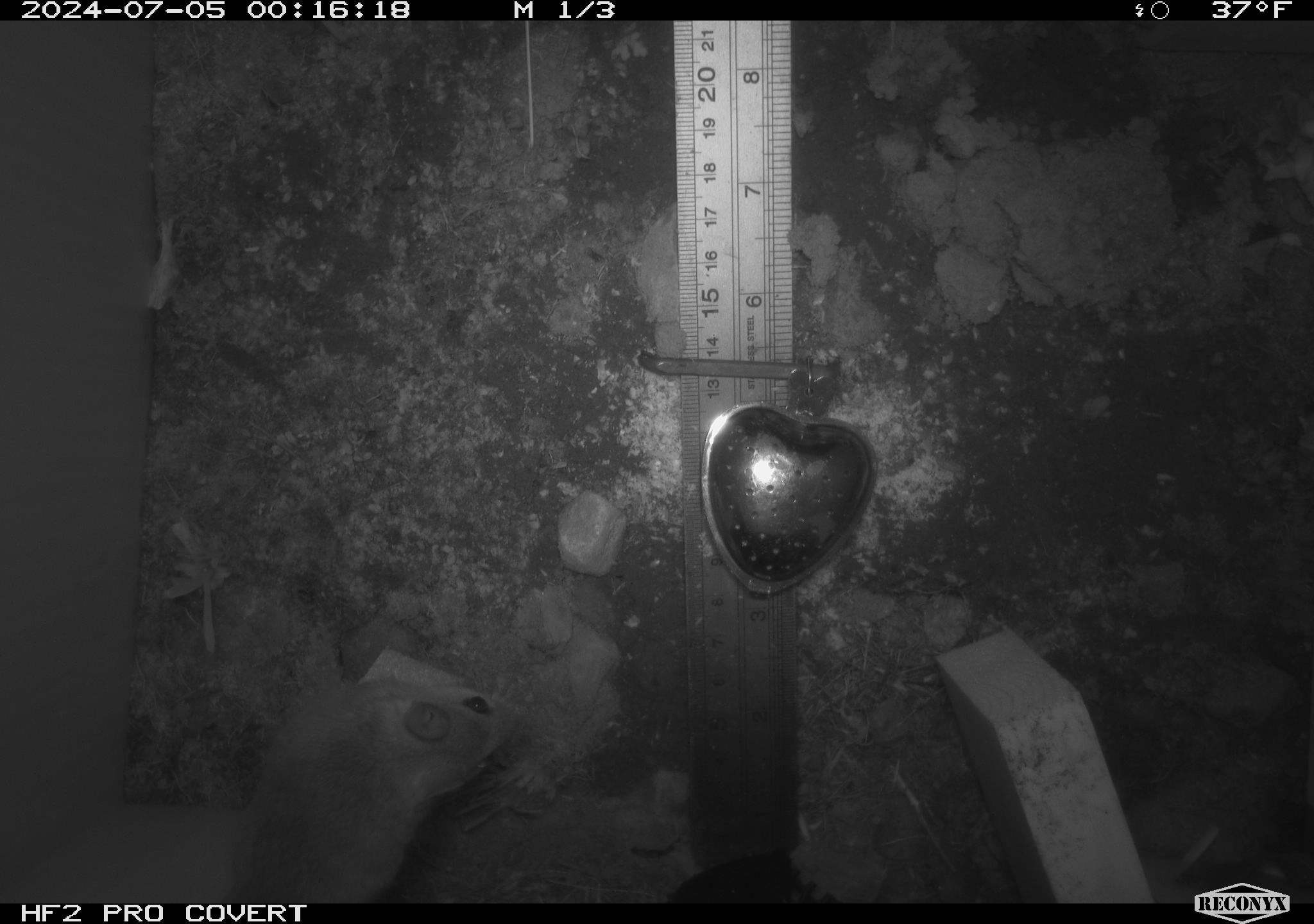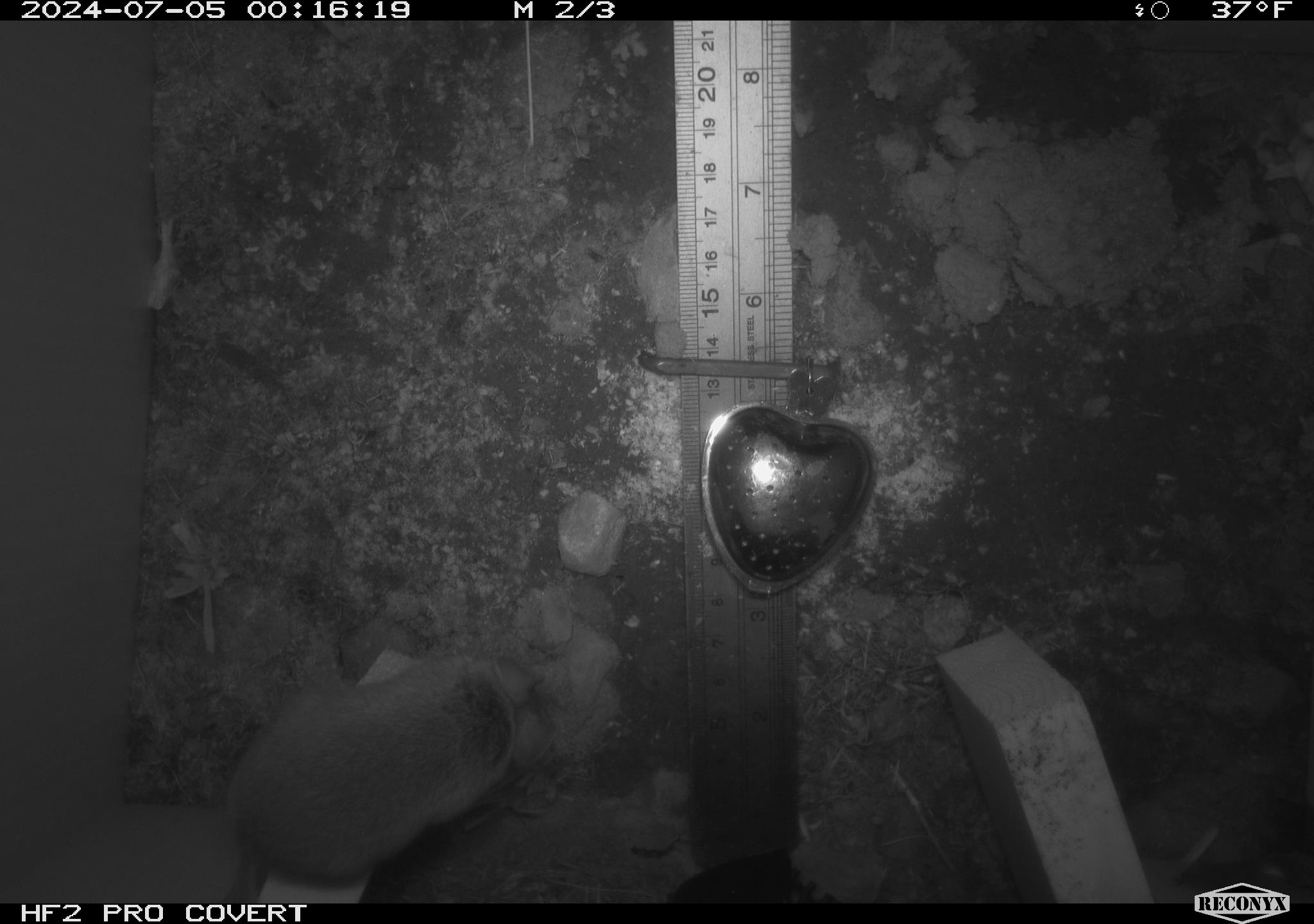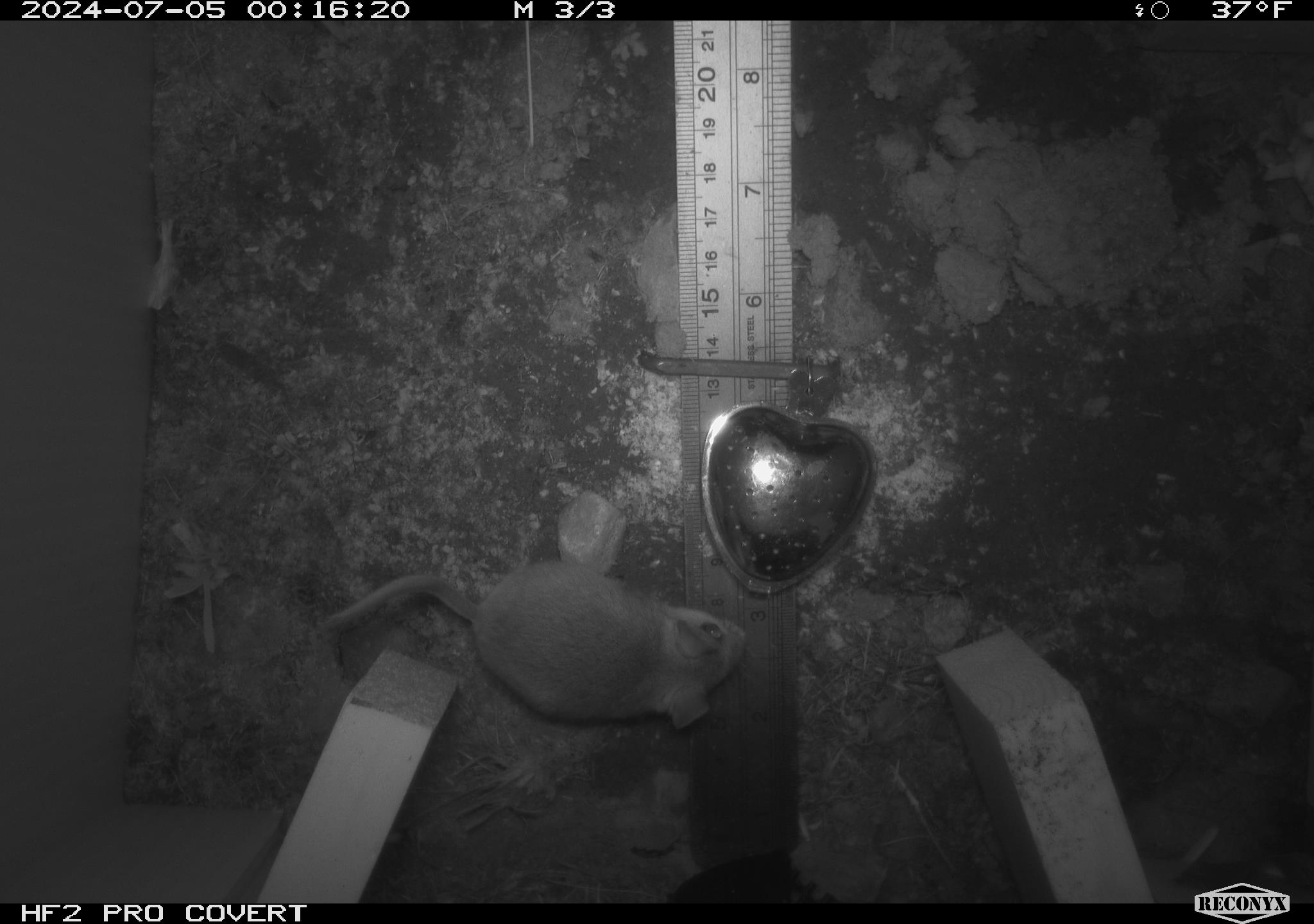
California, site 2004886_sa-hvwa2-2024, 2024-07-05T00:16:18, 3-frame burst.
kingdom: Animalia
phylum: Chordata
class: Mammalia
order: Rodentia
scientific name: Rodentia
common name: mouse species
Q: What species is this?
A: Mouse species (Rodentia).